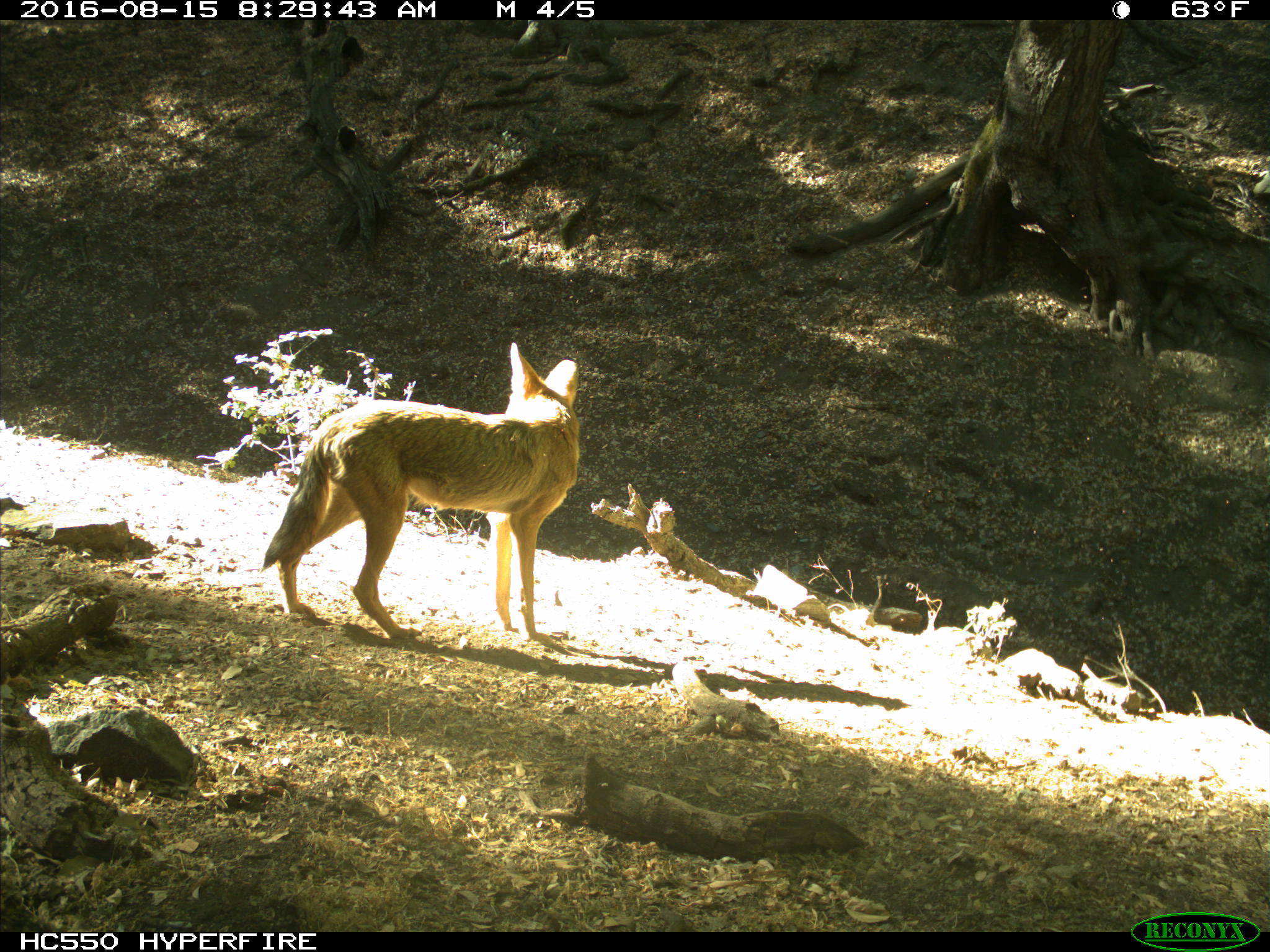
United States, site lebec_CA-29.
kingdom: Animalia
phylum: Chordata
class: Mammalia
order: Carnivora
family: Canidae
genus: Canis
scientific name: Canis latrans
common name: coyote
Canis latrans (coyote).